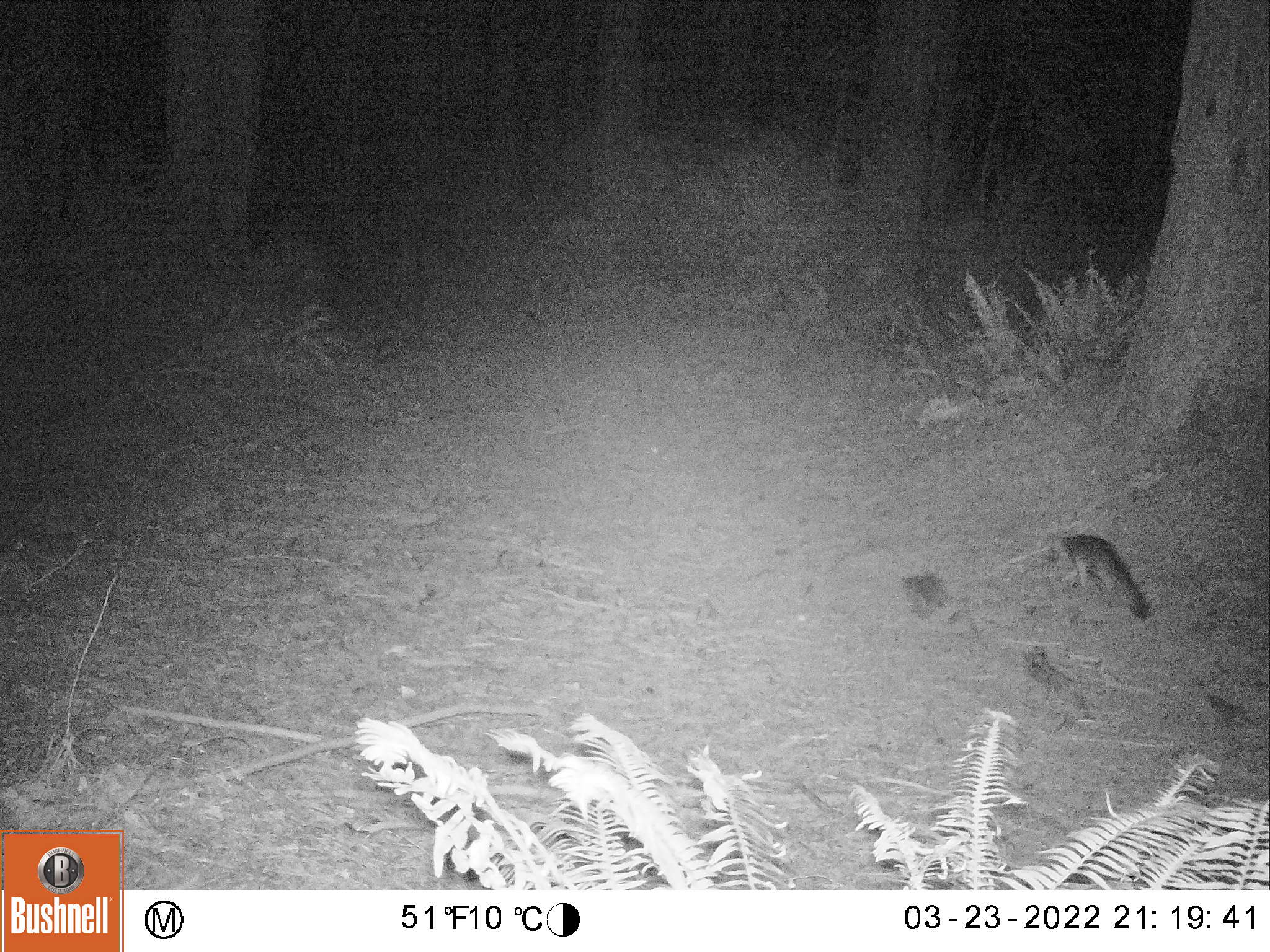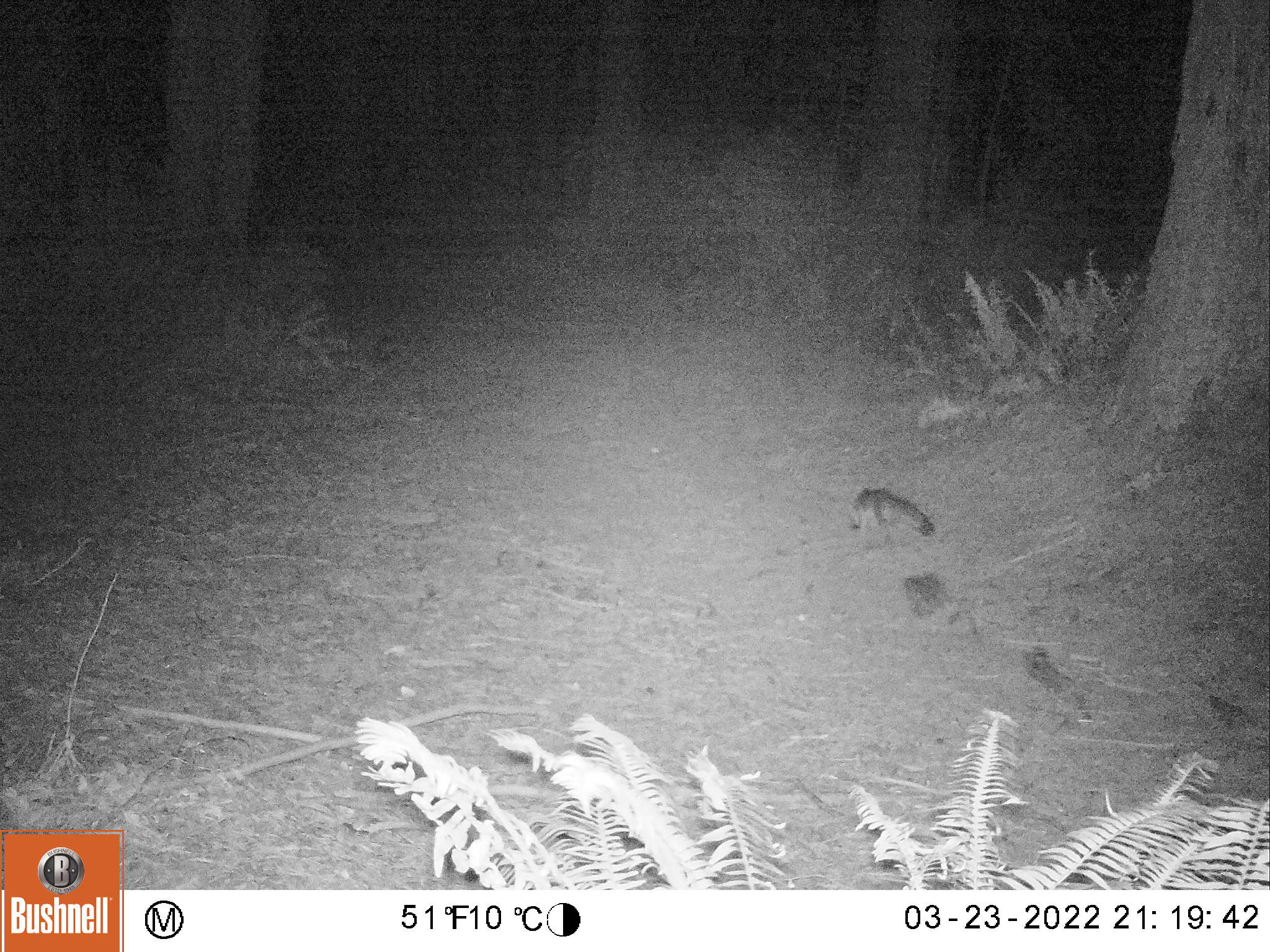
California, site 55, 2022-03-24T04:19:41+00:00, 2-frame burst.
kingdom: Animalia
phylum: Chordata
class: Mammalia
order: Carnivora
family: Canidae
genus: Urocyon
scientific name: Urocyon cinereoargenteus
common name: gray fox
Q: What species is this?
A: Gray fox (Urocyon cinereoargenteus).